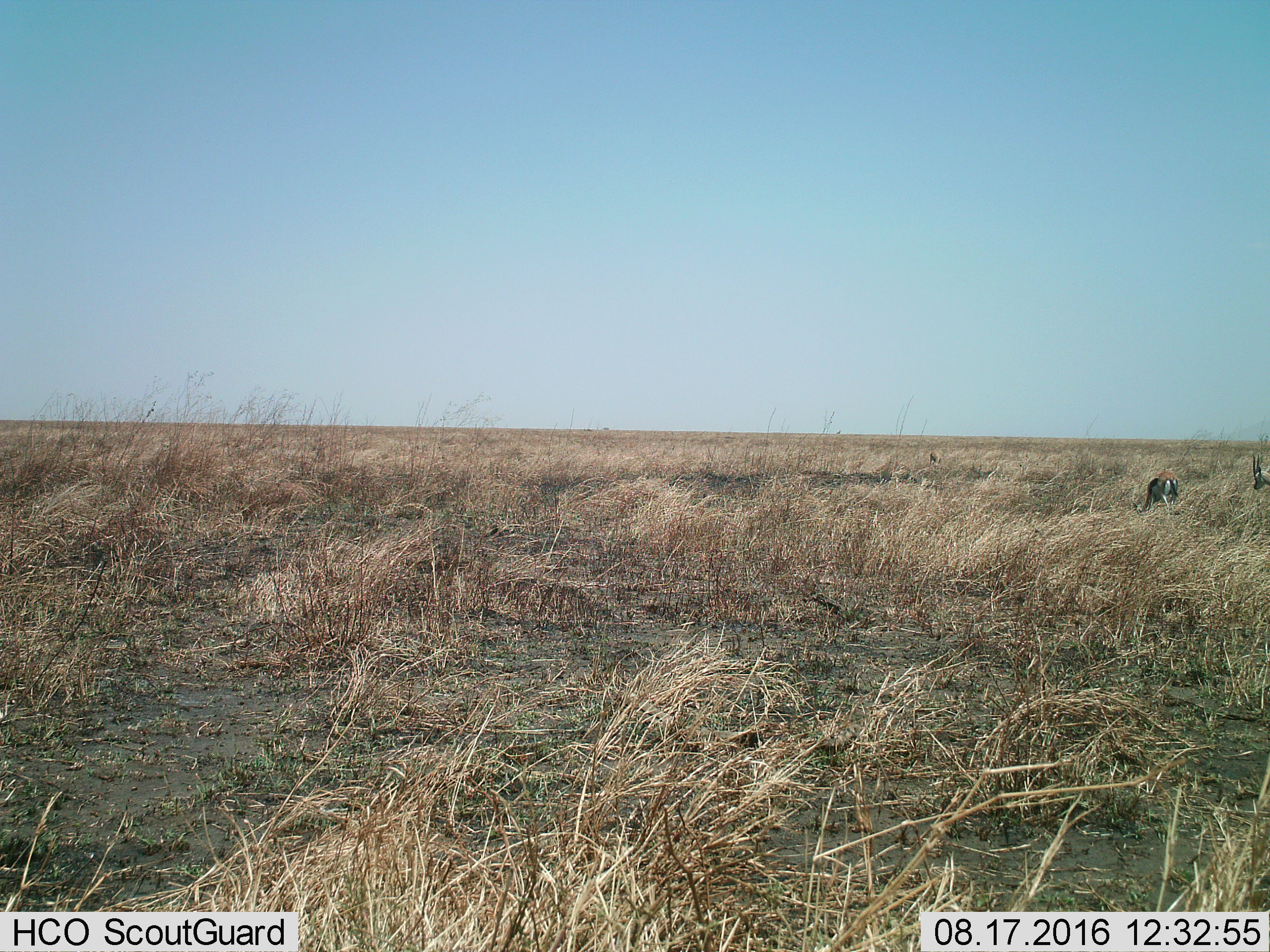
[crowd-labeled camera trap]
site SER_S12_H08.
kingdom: Animalia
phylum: Chordata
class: Mammalia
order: Artiodactyla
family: Bovidae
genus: Eudorcas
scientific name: Eudorcas thomsonii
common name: thomson's gazelle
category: gazellethomsons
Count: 3.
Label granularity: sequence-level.